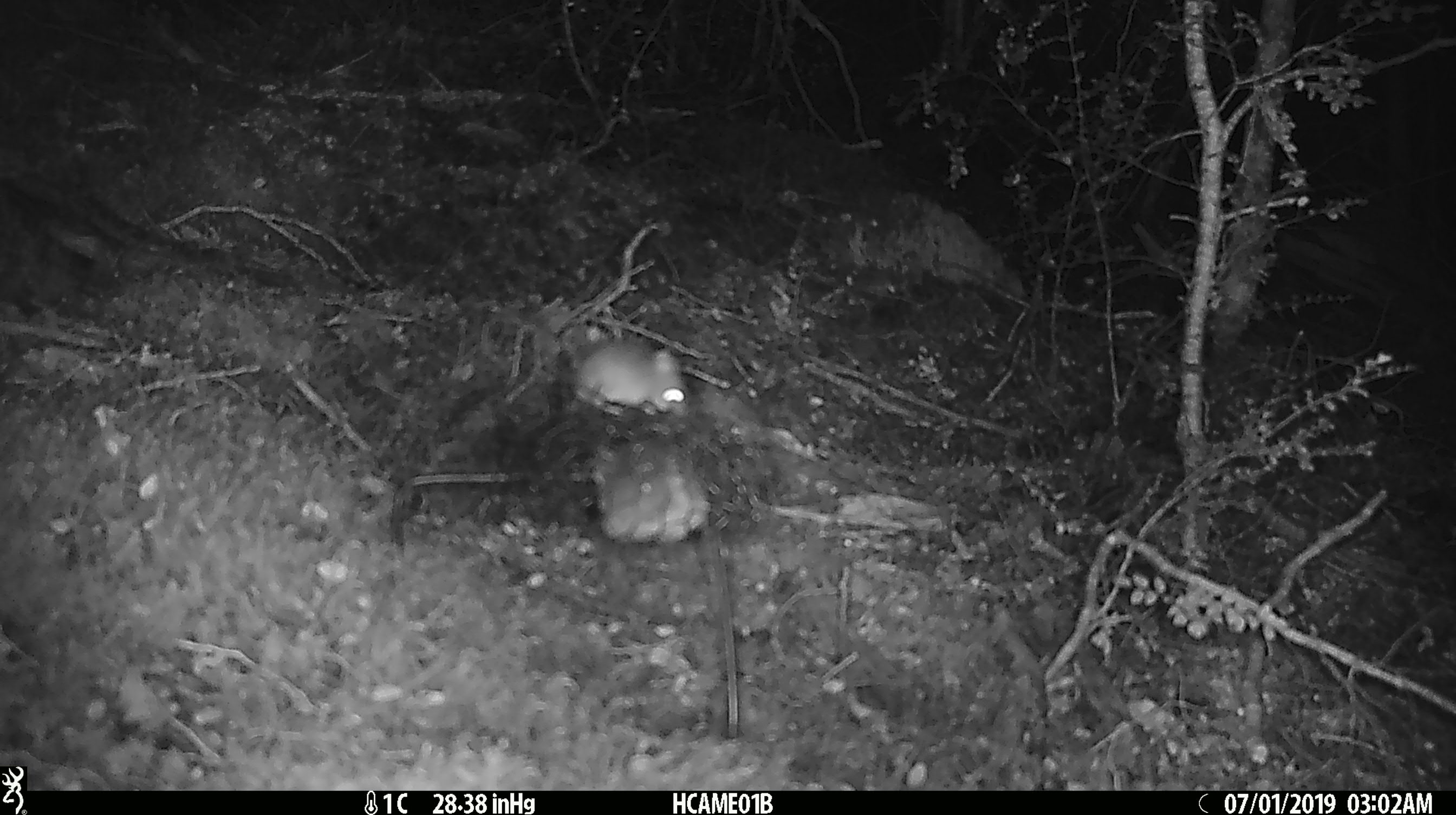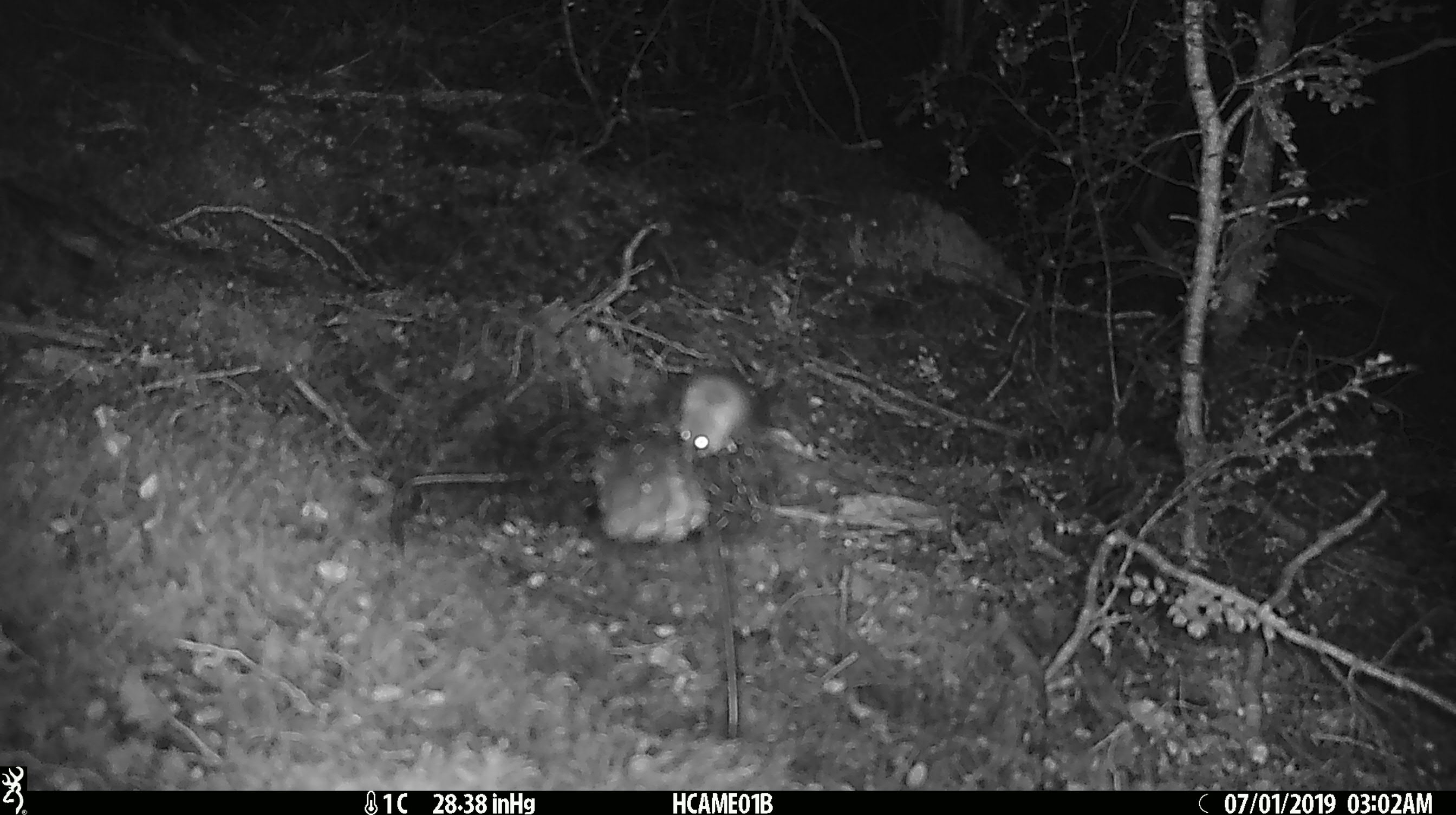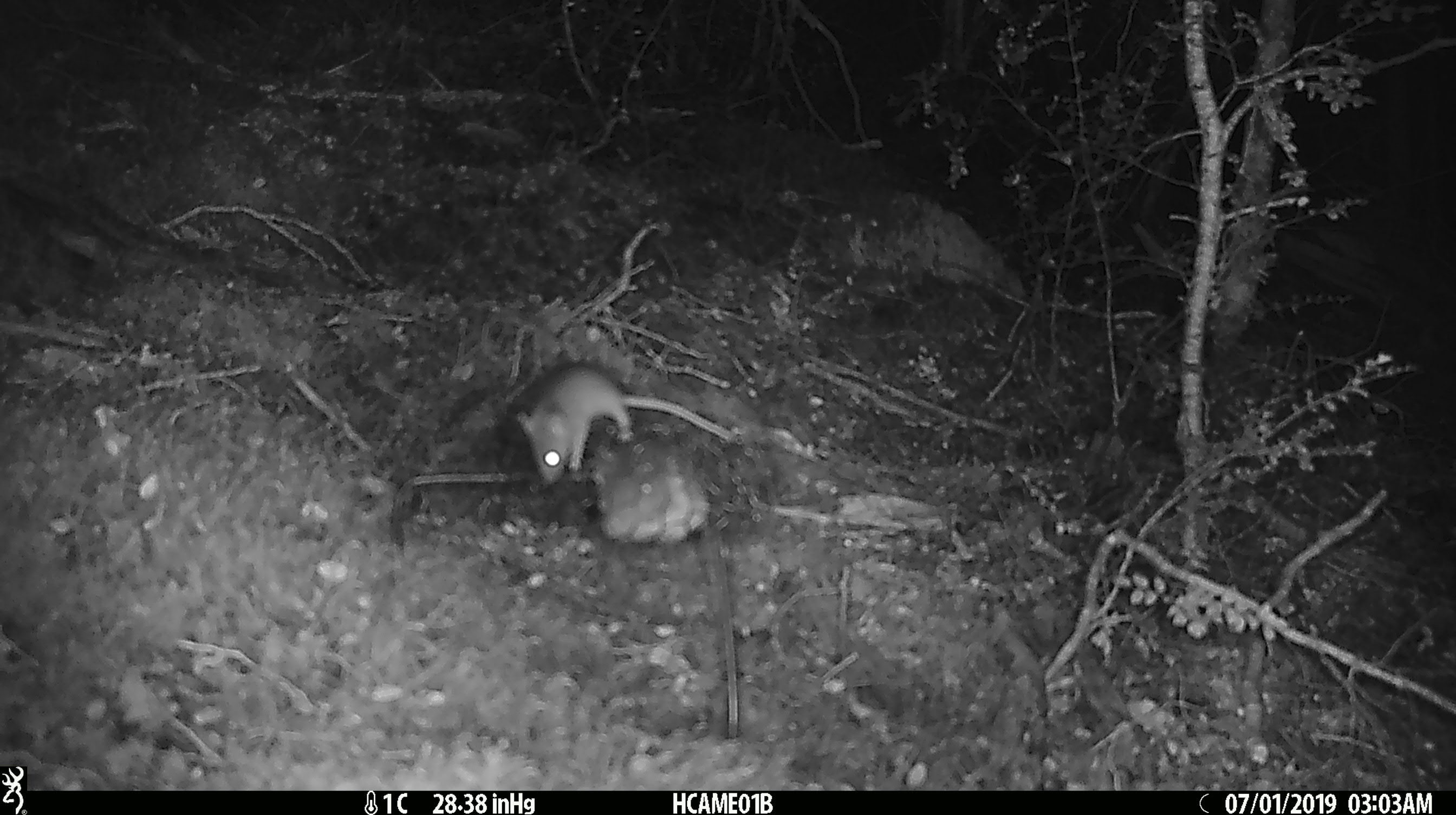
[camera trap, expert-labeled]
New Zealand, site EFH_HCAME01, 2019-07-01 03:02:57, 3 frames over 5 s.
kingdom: Animalia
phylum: Chordata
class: Mammalia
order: Rodentia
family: Muridae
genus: Mus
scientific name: Mus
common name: mouse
Mouse (Mus).